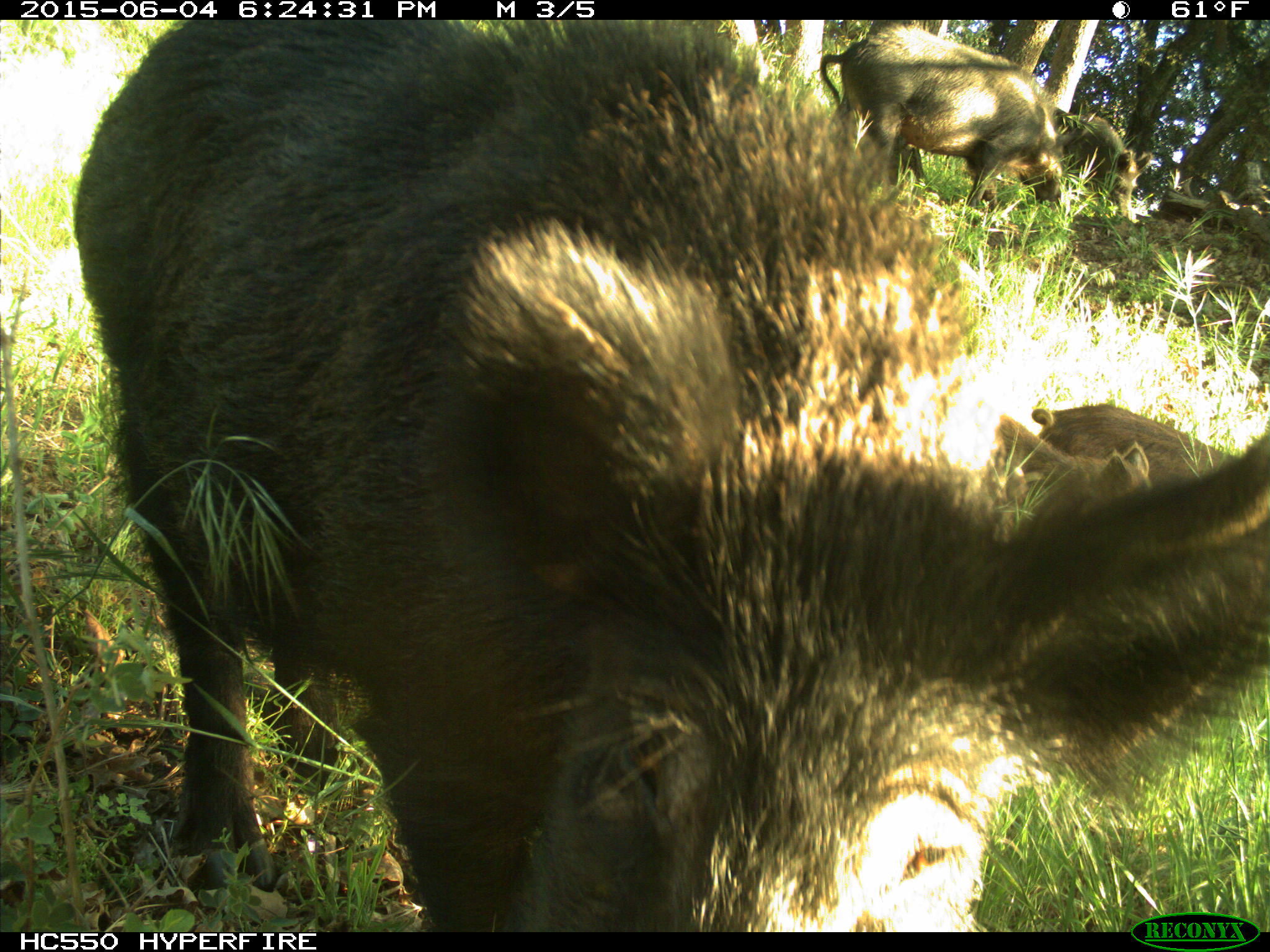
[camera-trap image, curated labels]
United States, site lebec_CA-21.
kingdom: Animalia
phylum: Chordata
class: Mammalia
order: Artiodactyla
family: Suidae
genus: Sus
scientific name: Sus scrofa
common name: wild boar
Sus scrofa (wild boar).